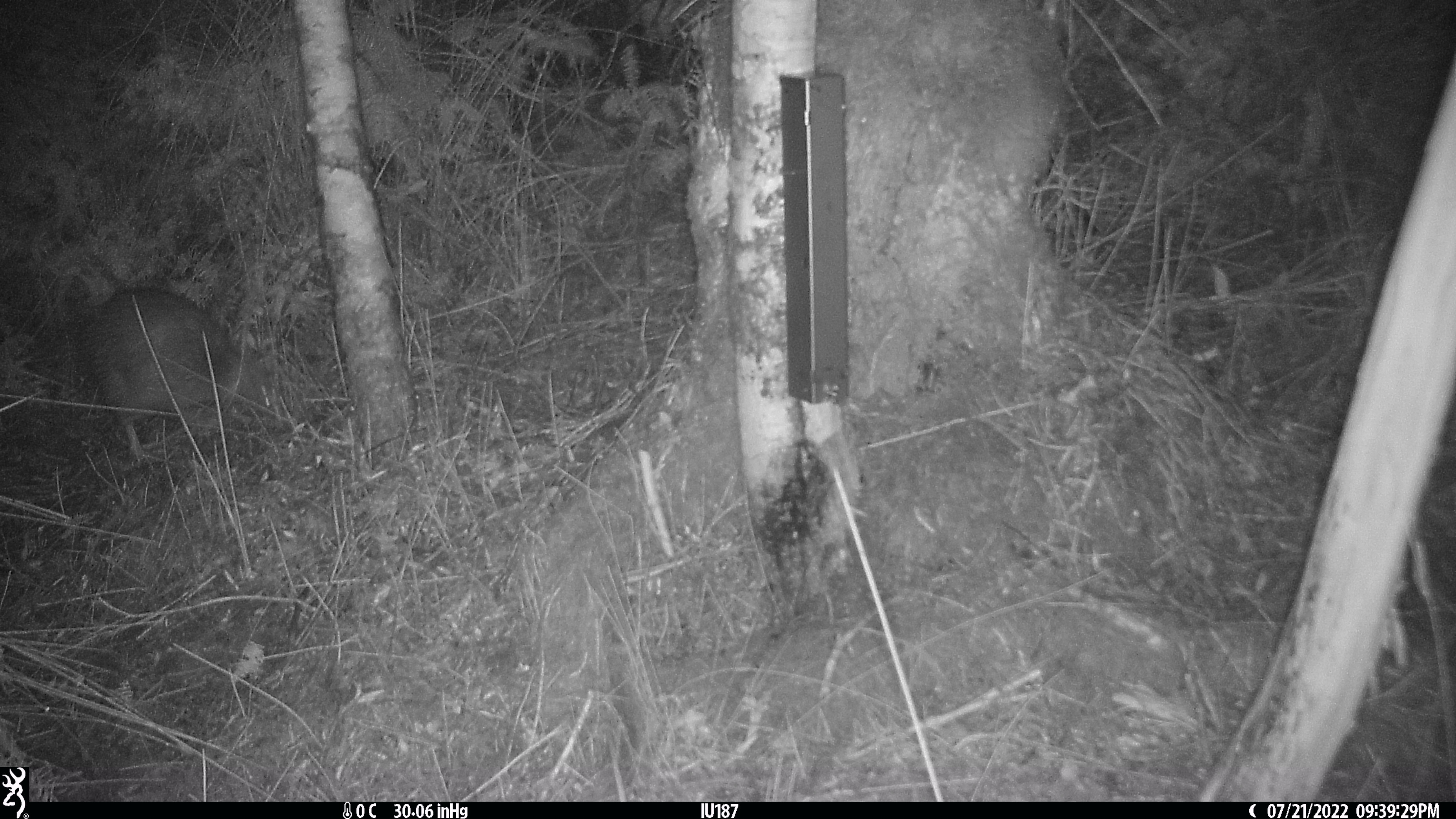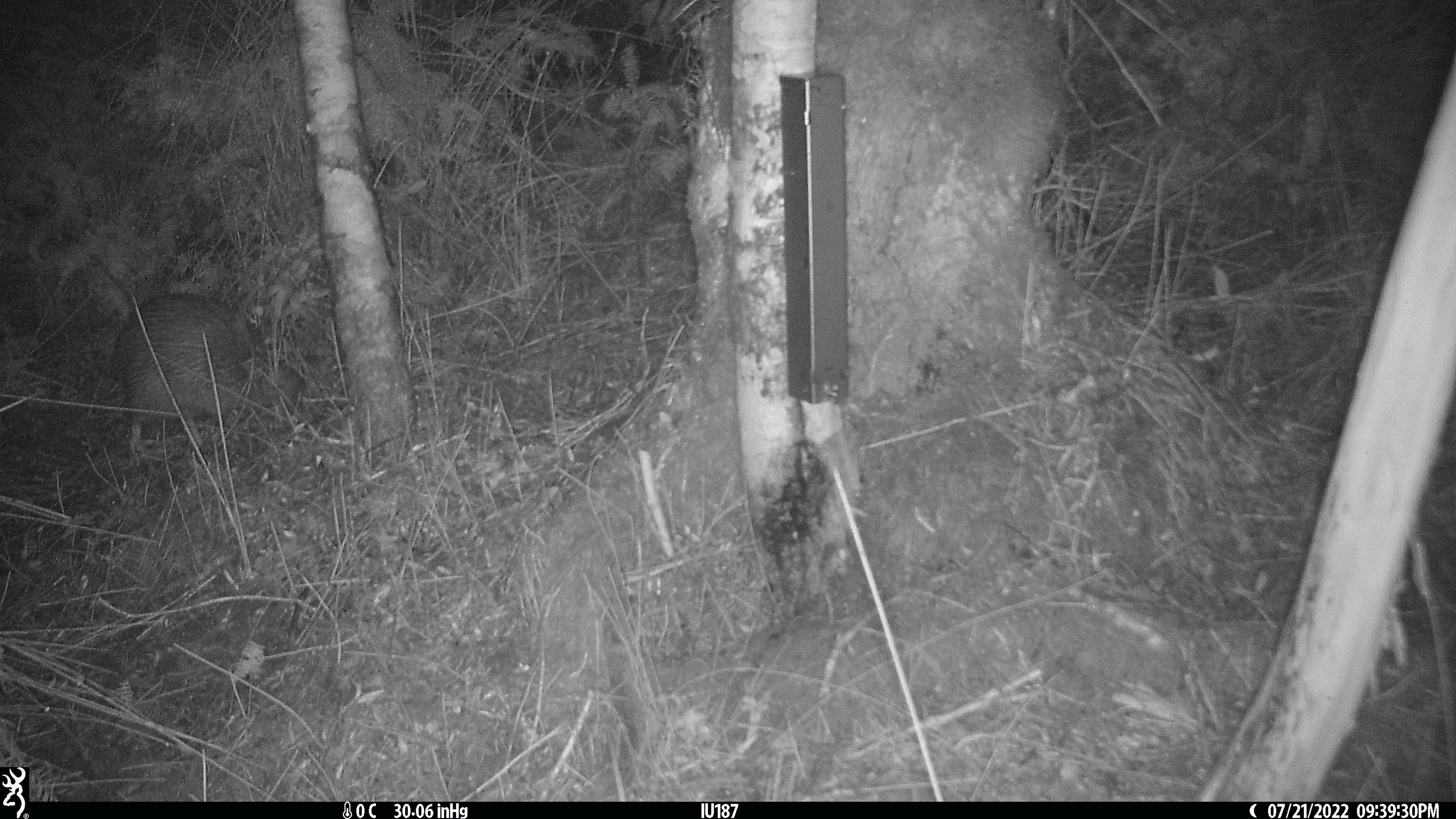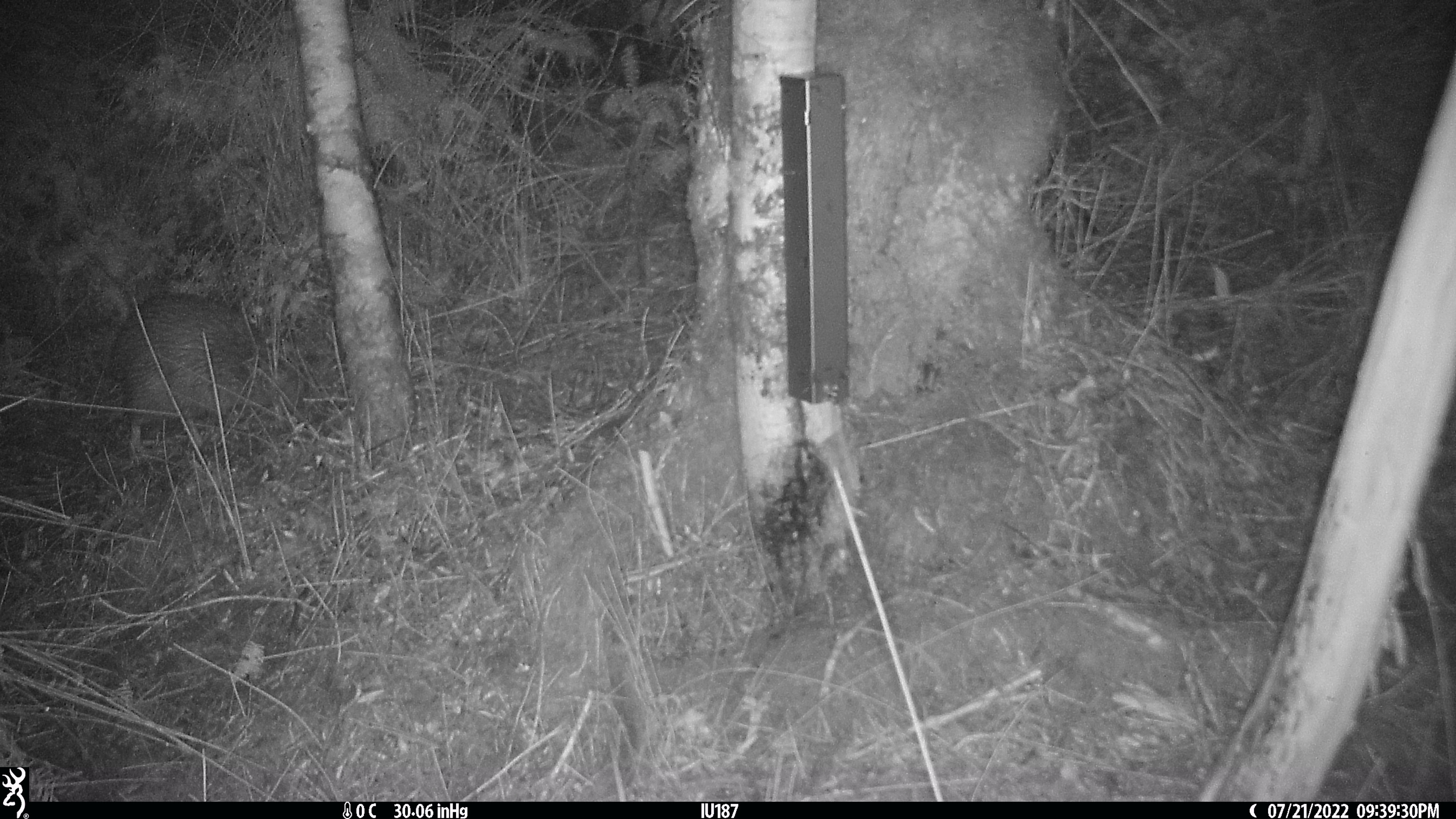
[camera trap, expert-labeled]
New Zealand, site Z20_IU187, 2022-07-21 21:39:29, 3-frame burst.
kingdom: Animalia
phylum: Chordata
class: Aves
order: Apterygiformes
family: Apterygidae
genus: Apteryx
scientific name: Apteryx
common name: kiwi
Kiwi (Apteryx).